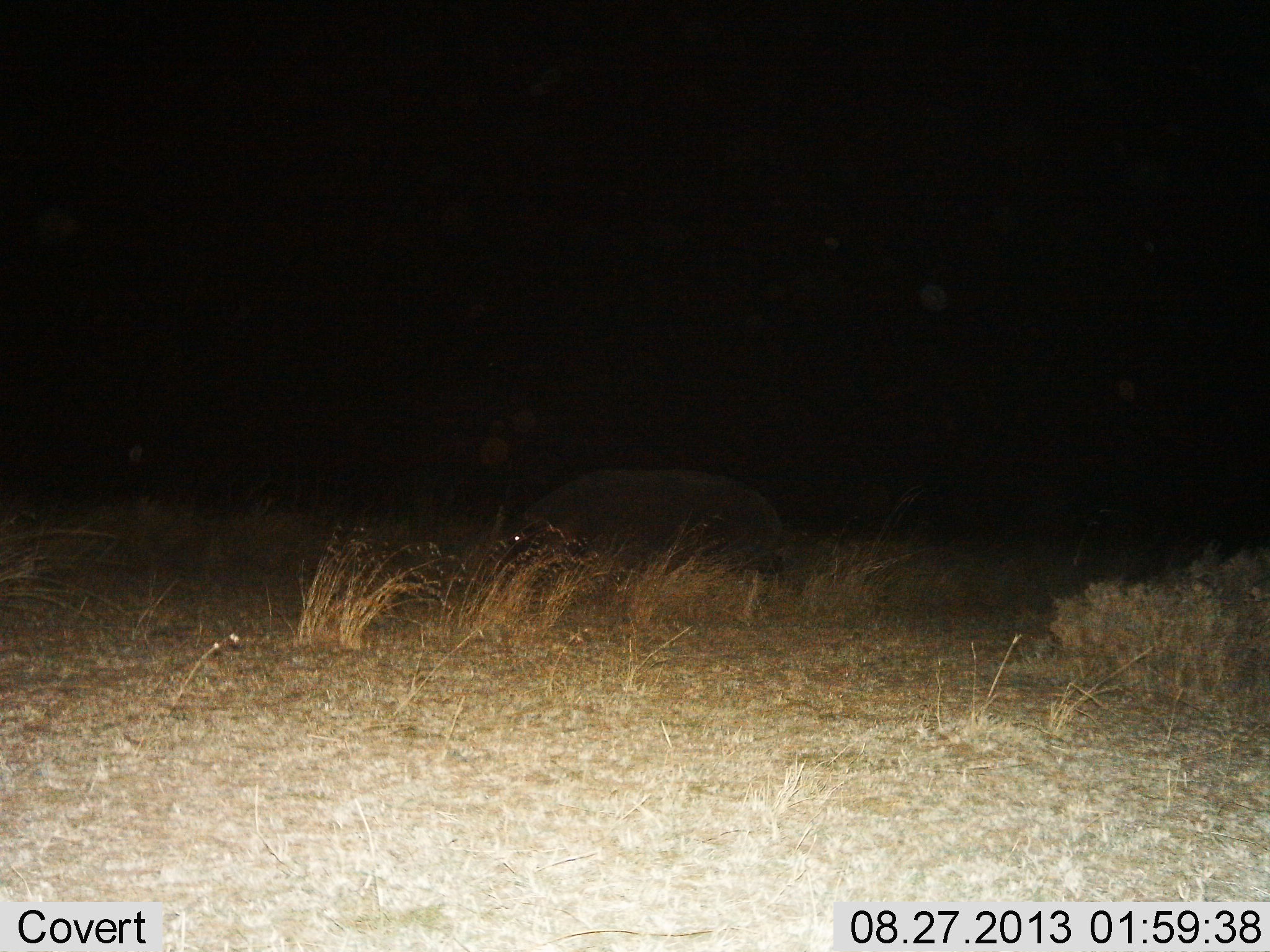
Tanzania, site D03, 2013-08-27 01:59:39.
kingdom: Animalia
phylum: Chordata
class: Mammalia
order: Artiodactyla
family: Hippopotamidae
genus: Hippopotamus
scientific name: Hippopotamus amphibius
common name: hippopotamus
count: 1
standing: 48%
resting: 4%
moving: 35%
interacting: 0%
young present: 0%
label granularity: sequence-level